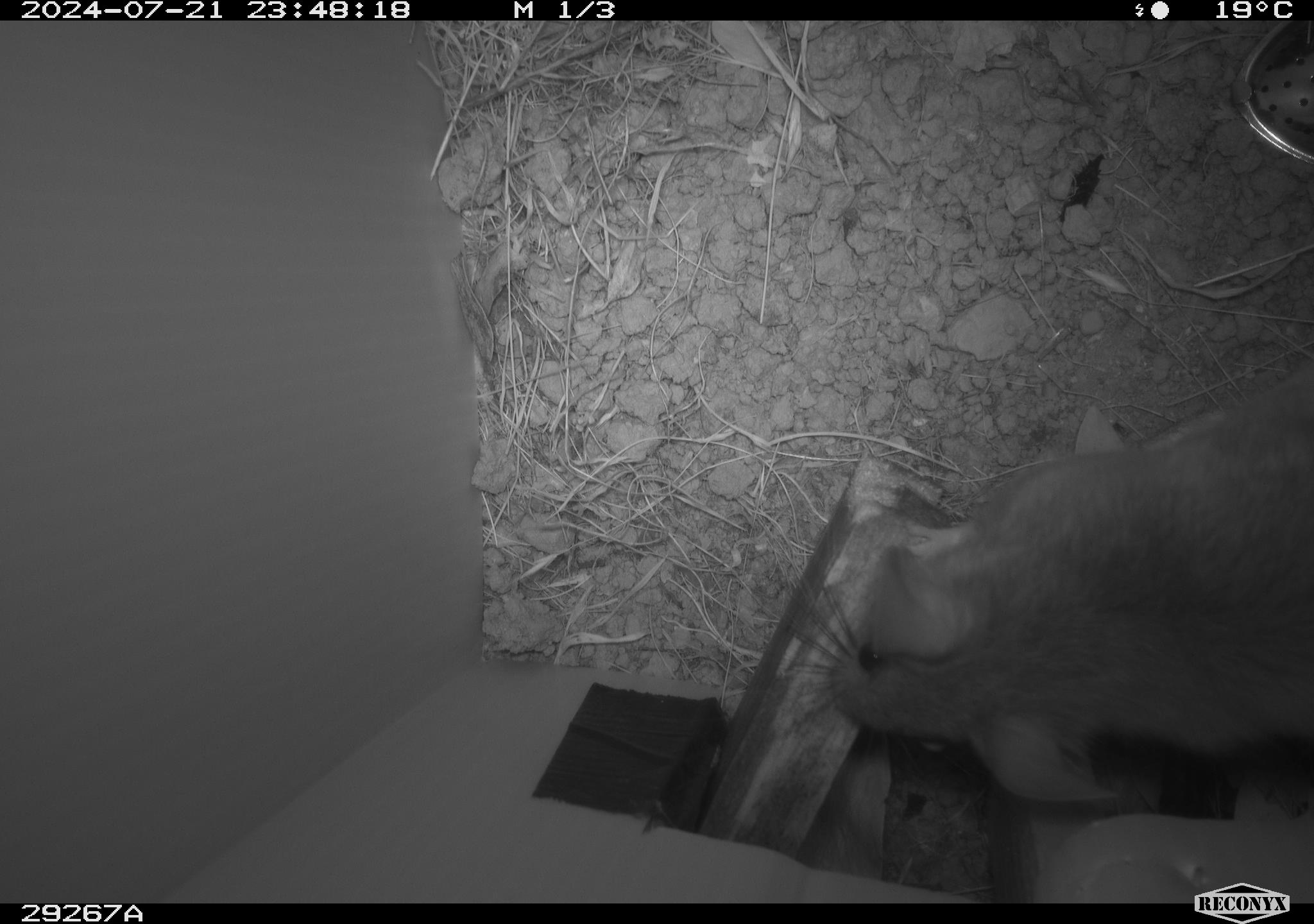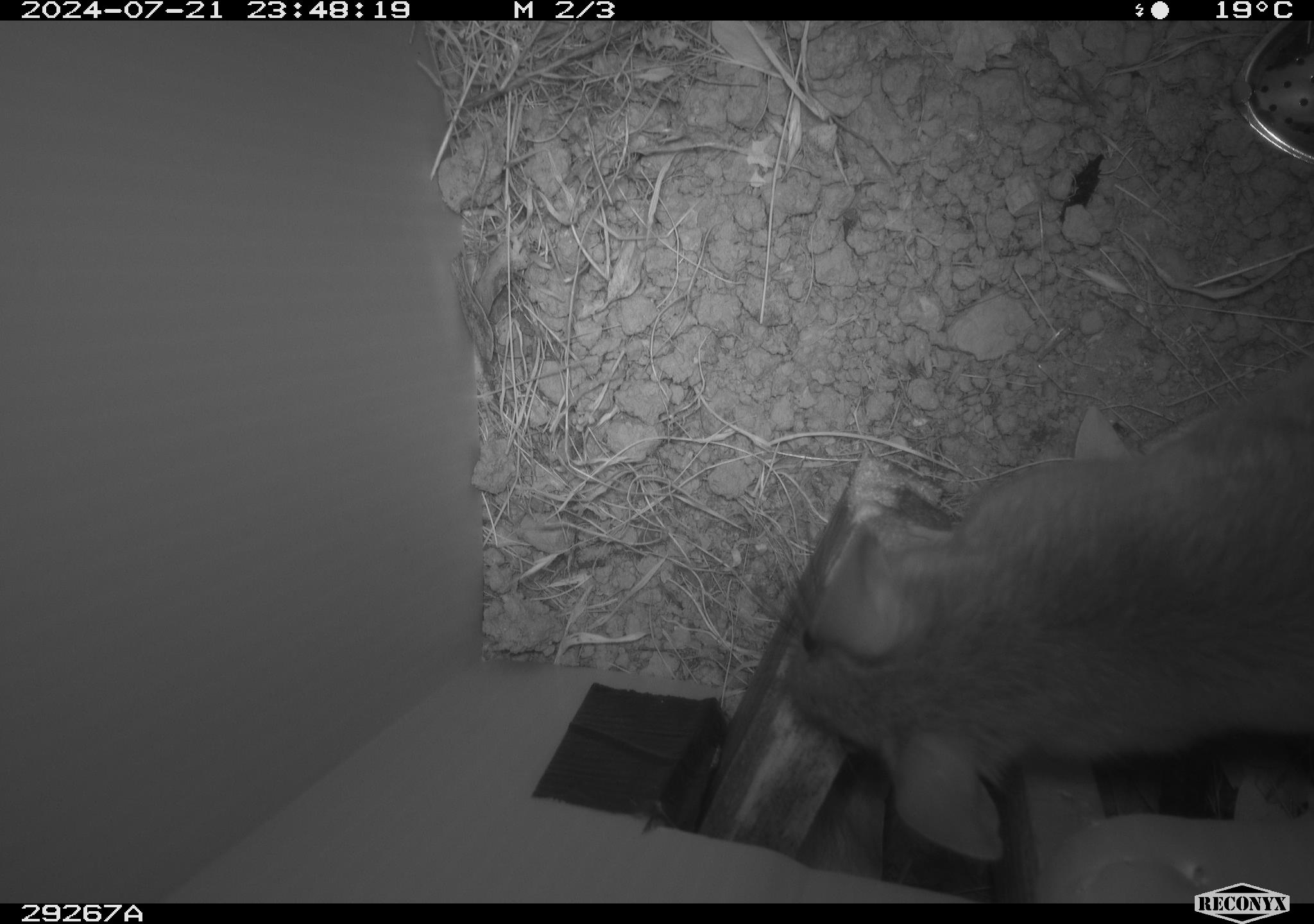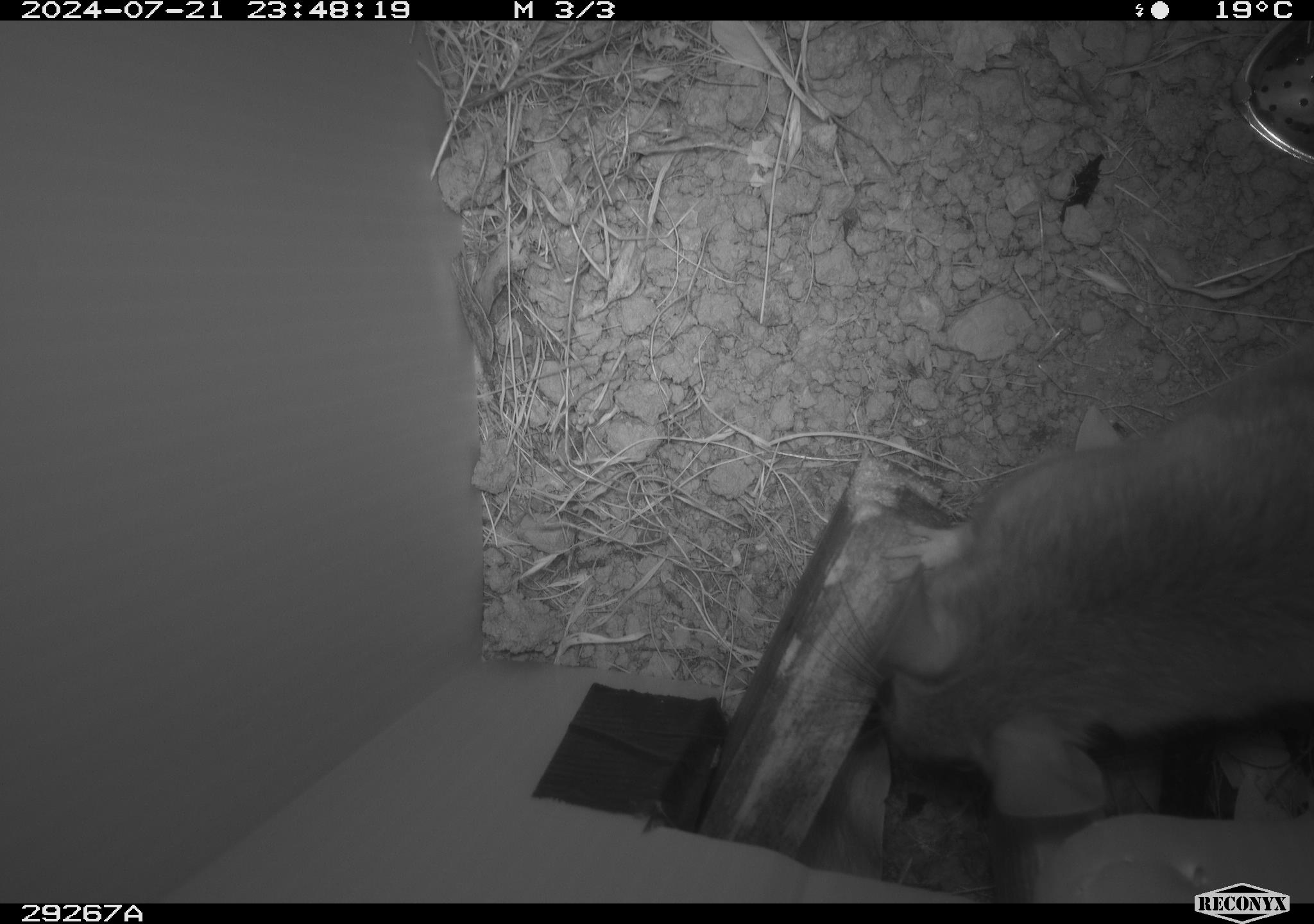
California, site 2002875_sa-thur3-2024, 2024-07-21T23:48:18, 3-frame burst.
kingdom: Animalia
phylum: Chordata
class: Mammalia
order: Rodentia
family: Cricetidae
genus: Neotoma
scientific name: Neotoma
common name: pack rat or woodrat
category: neotoma species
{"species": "neotoma species (pack rat or woodrat) (Neotoma)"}